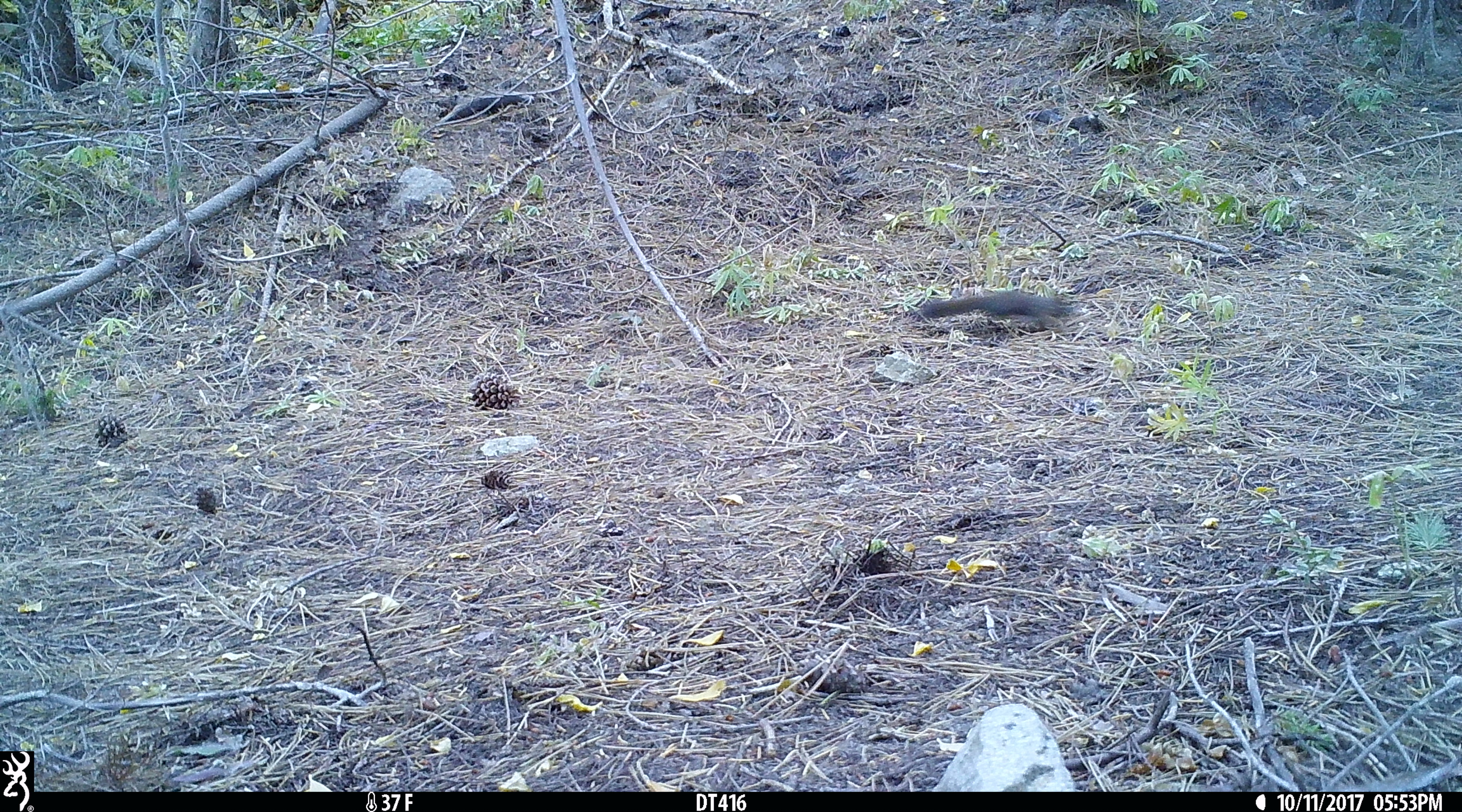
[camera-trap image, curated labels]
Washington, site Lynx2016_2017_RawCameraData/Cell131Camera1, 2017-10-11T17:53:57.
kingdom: Animalia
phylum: Chordata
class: Mammalia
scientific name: Mammalia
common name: small mammal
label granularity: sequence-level